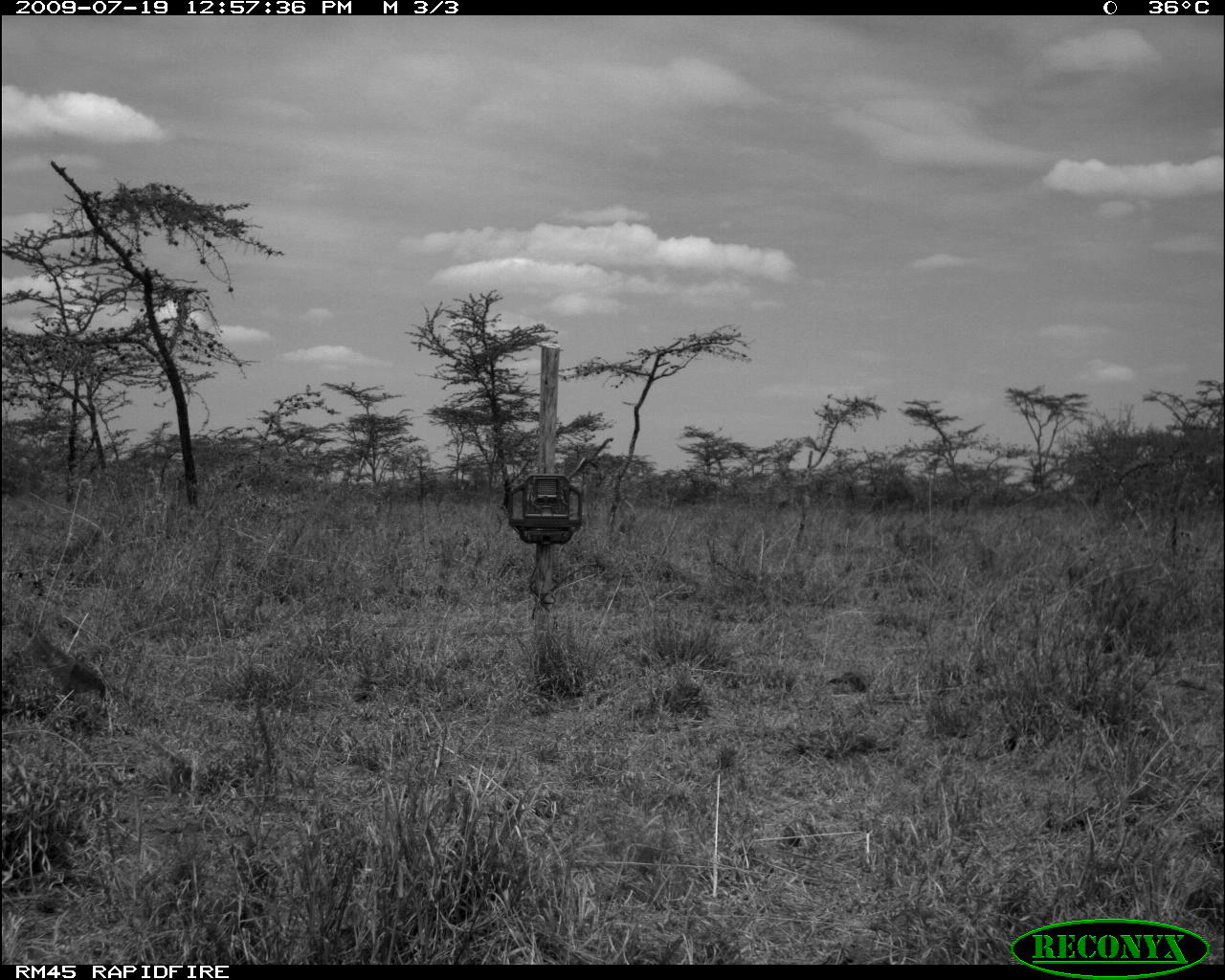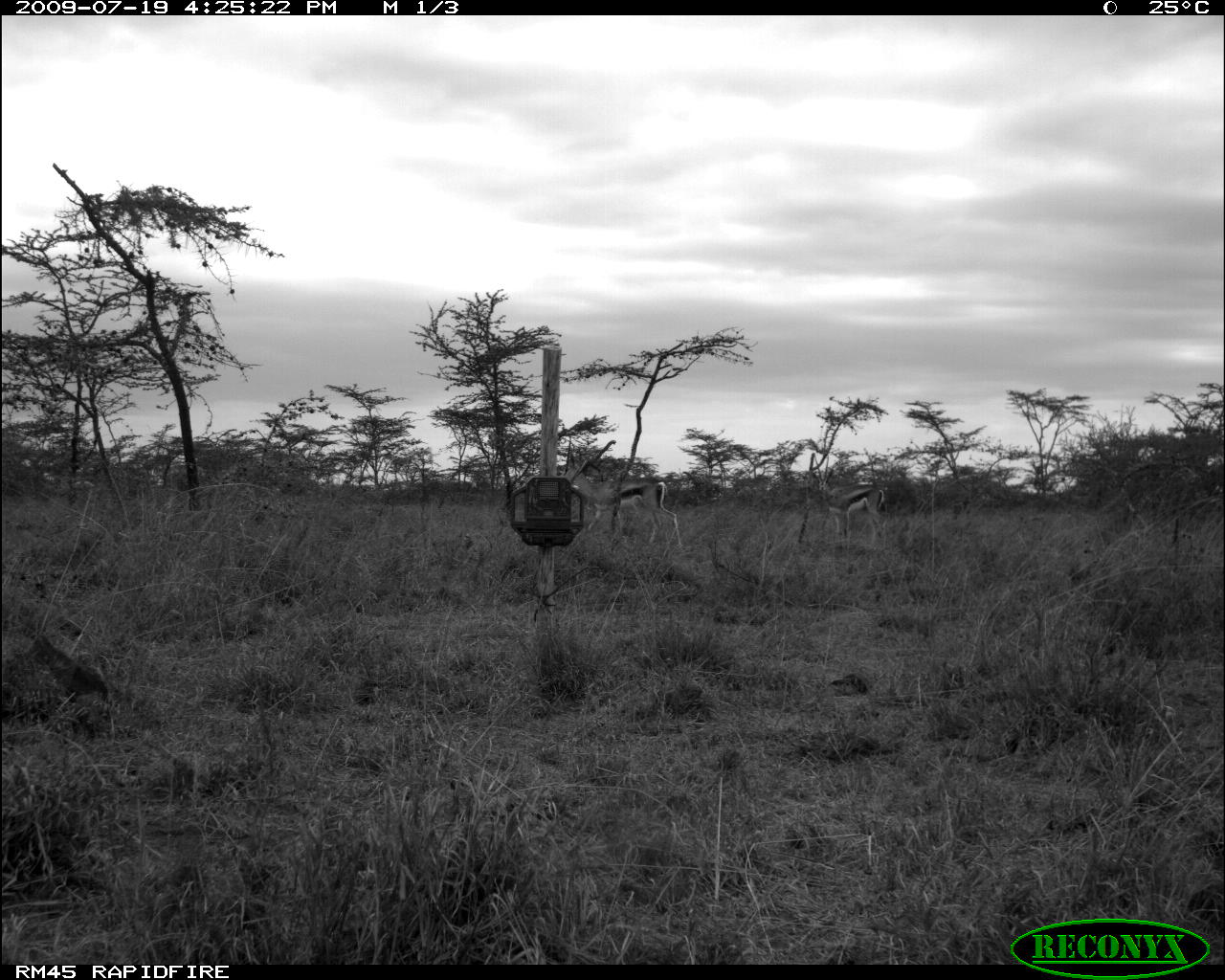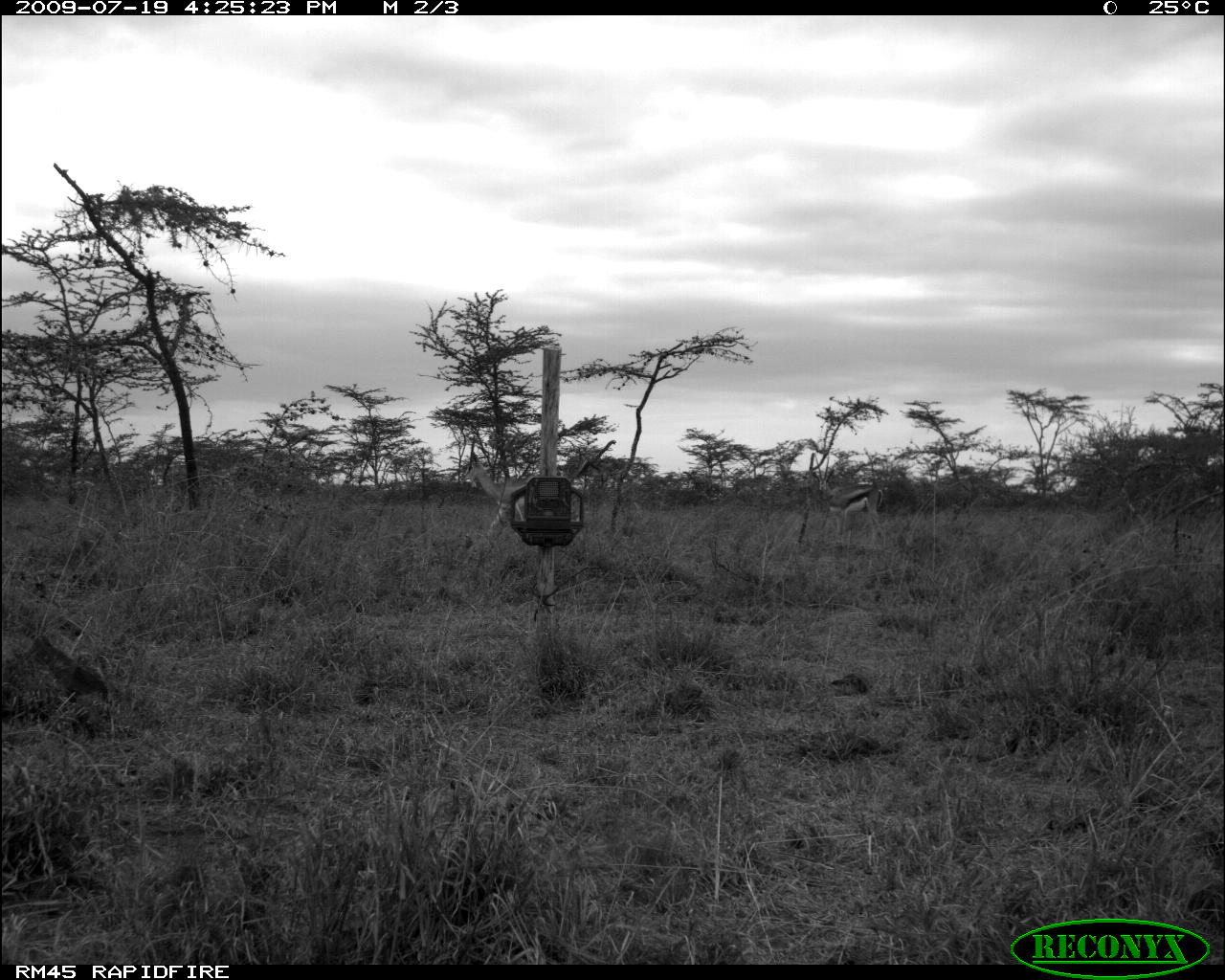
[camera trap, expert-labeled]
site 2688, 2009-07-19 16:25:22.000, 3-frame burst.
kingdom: Animalia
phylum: Chordata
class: Mammalia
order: Artiodactyla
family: Bovidae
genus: Nanger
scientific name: Nanger granti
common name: grant's gazelle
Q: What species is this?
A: Nanger granti (grant's gazelle).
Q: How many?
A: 2.